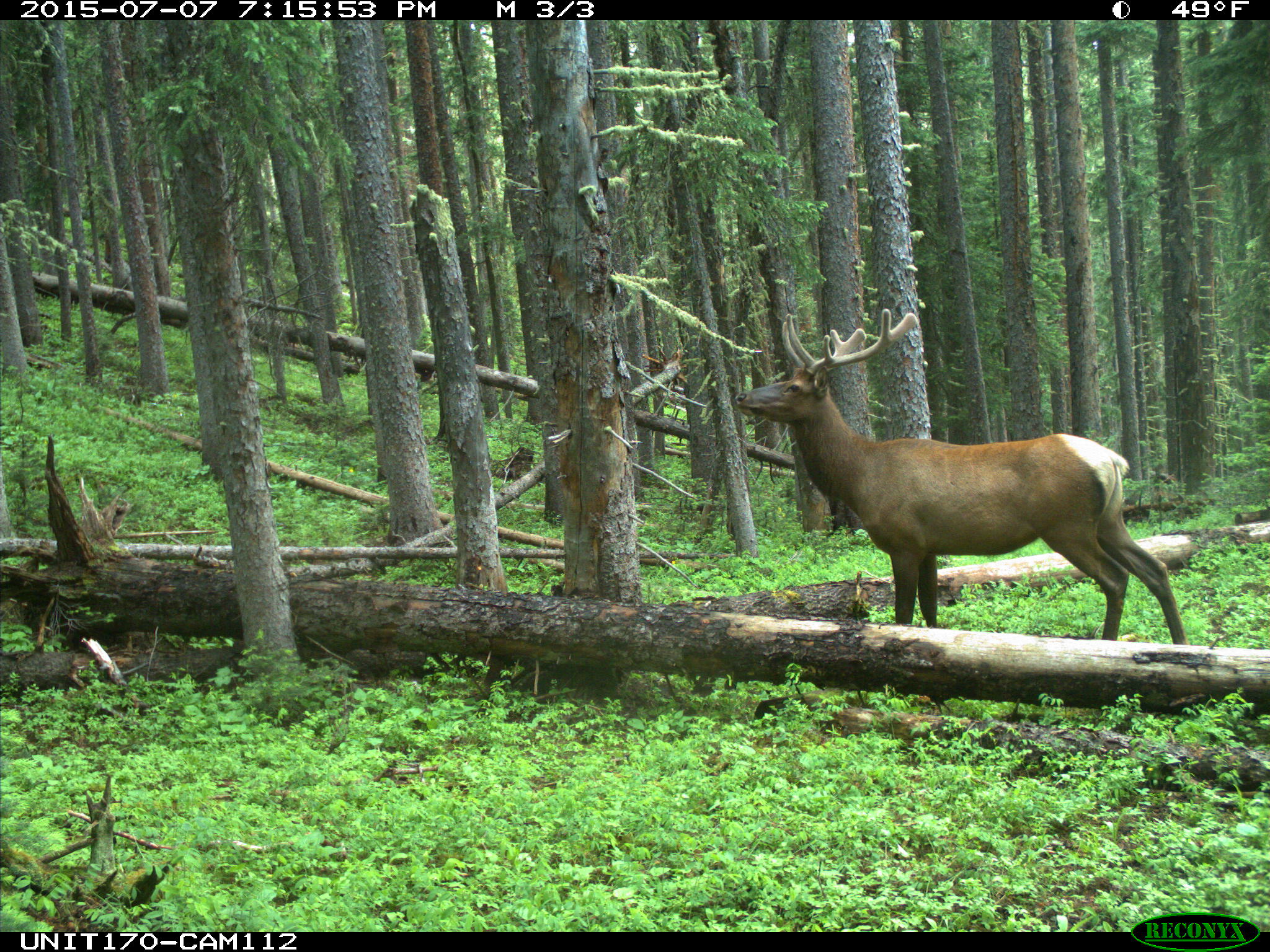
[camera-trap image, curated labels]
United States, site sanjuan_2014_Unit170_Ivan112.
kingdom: Animalia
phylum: Chordata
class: Mammalia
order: Artiodactyla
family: Cervidae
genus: Cervus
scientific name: Cervus elaphus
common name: red deer